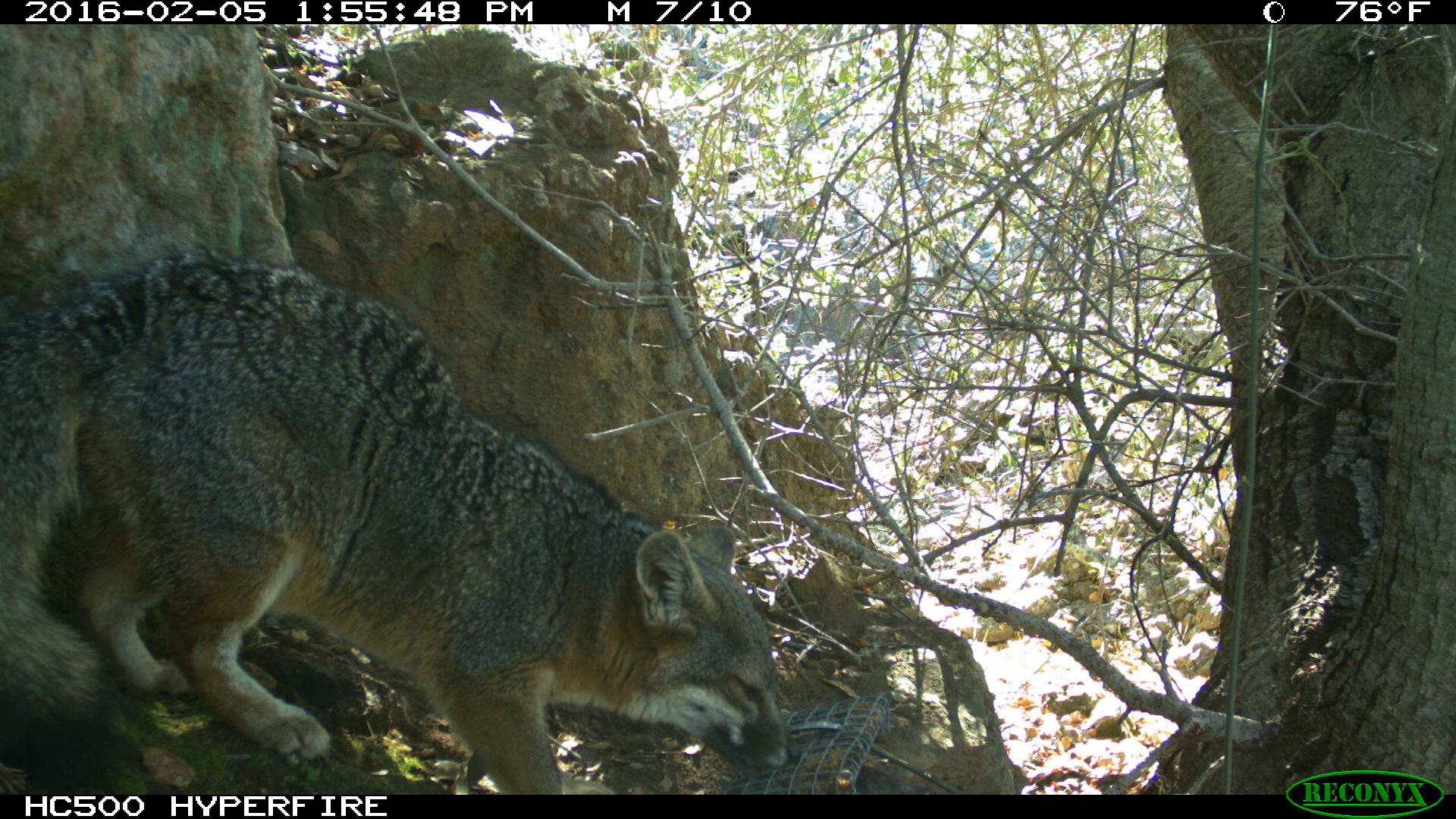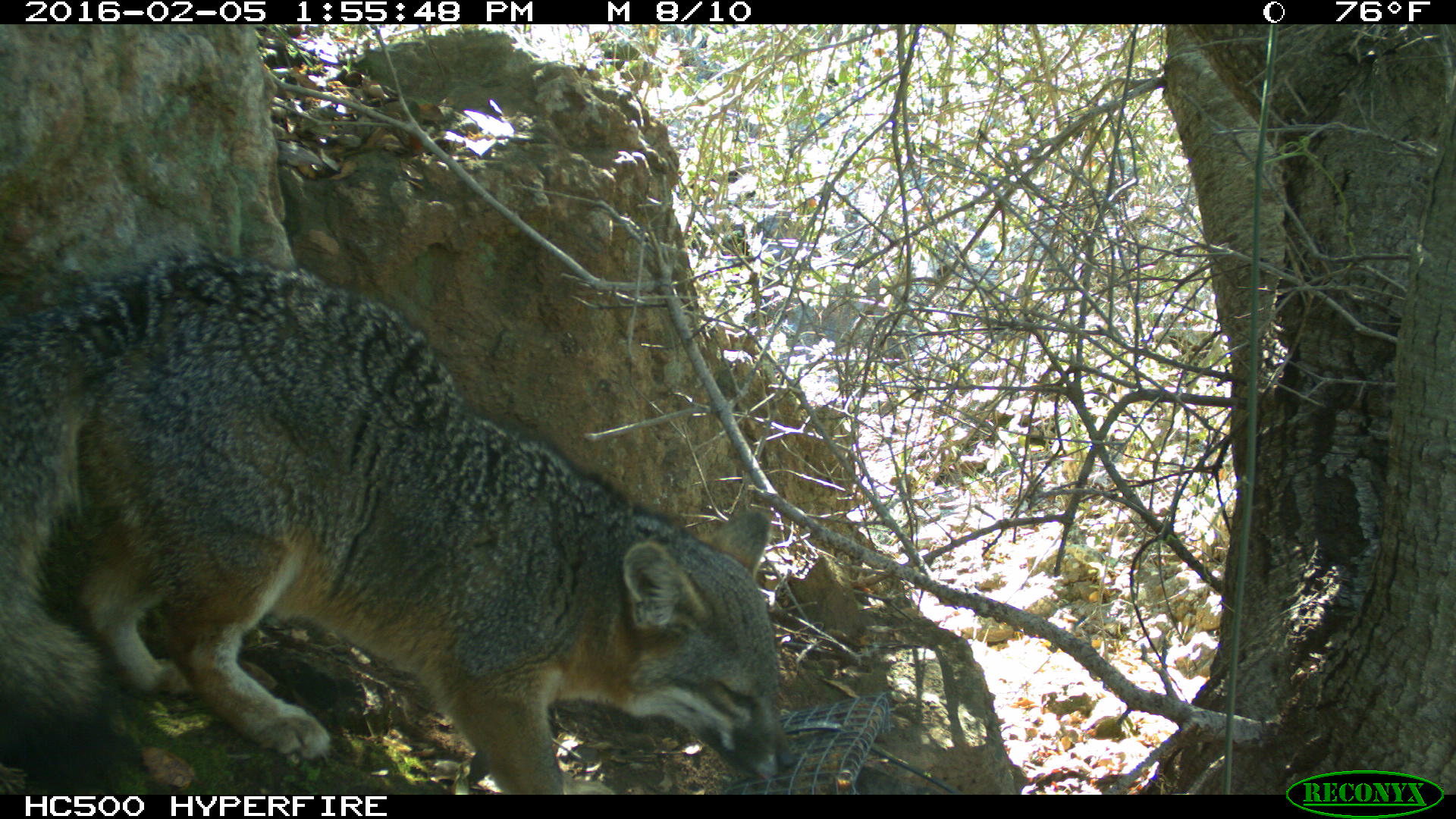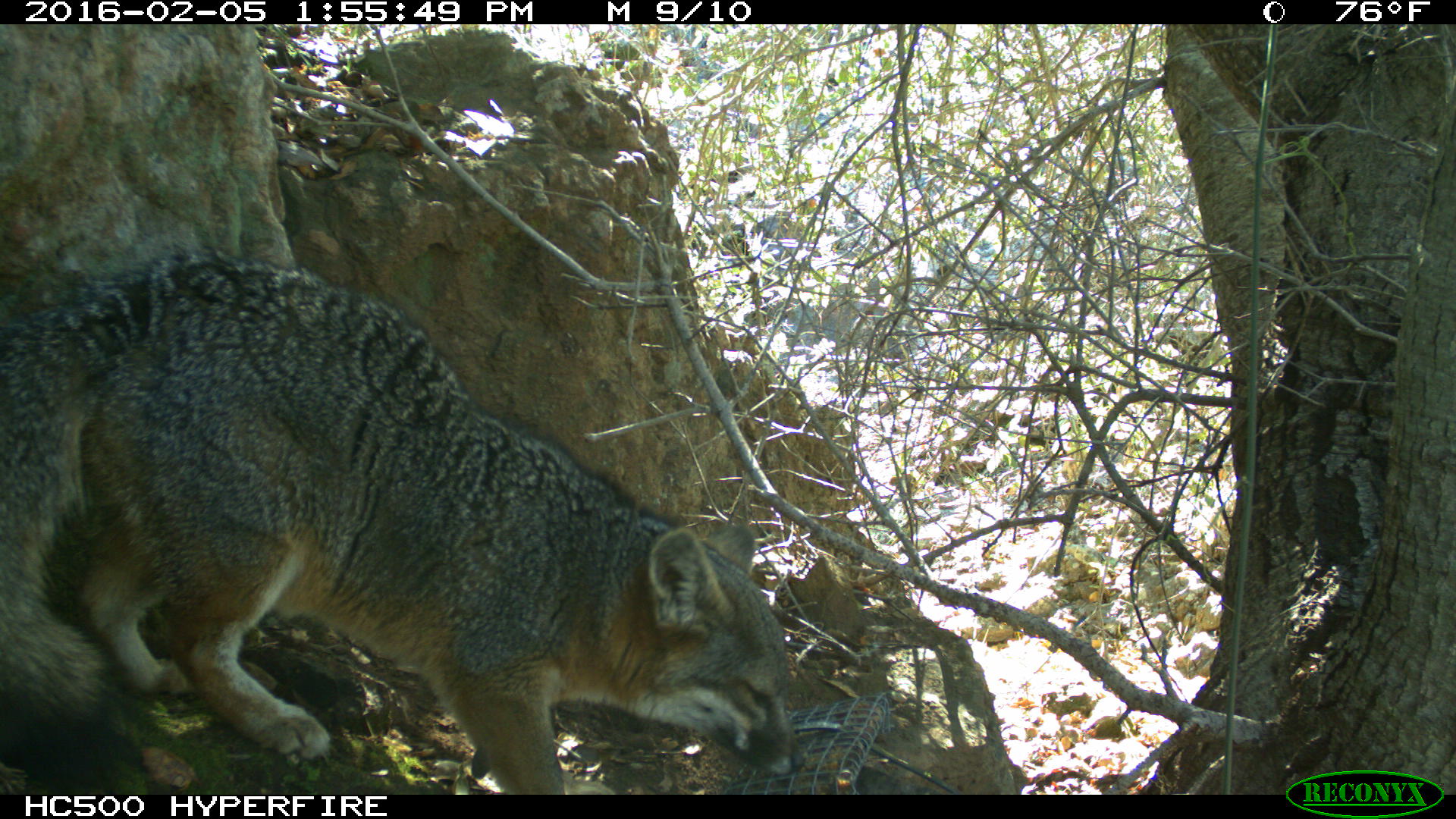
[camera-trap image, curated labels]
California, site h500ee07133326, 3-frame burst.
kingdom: Animalia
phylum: Chordata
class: Mammalia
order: Carnivora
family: Canidae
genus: Urocyon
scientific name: Urocyon littoralis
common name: island fox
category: fox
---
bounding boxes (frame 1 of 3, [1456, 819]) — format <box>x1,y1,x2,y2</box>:
fox: <box>0,252,799,794</box>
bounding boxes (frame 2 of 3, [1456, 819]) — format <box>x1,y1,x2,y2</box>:
fox: <box>0,248,798,791</box>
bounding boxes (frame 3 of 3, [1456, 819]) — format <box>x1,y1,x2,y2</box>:
fox: <box>0,250,803,795</box>